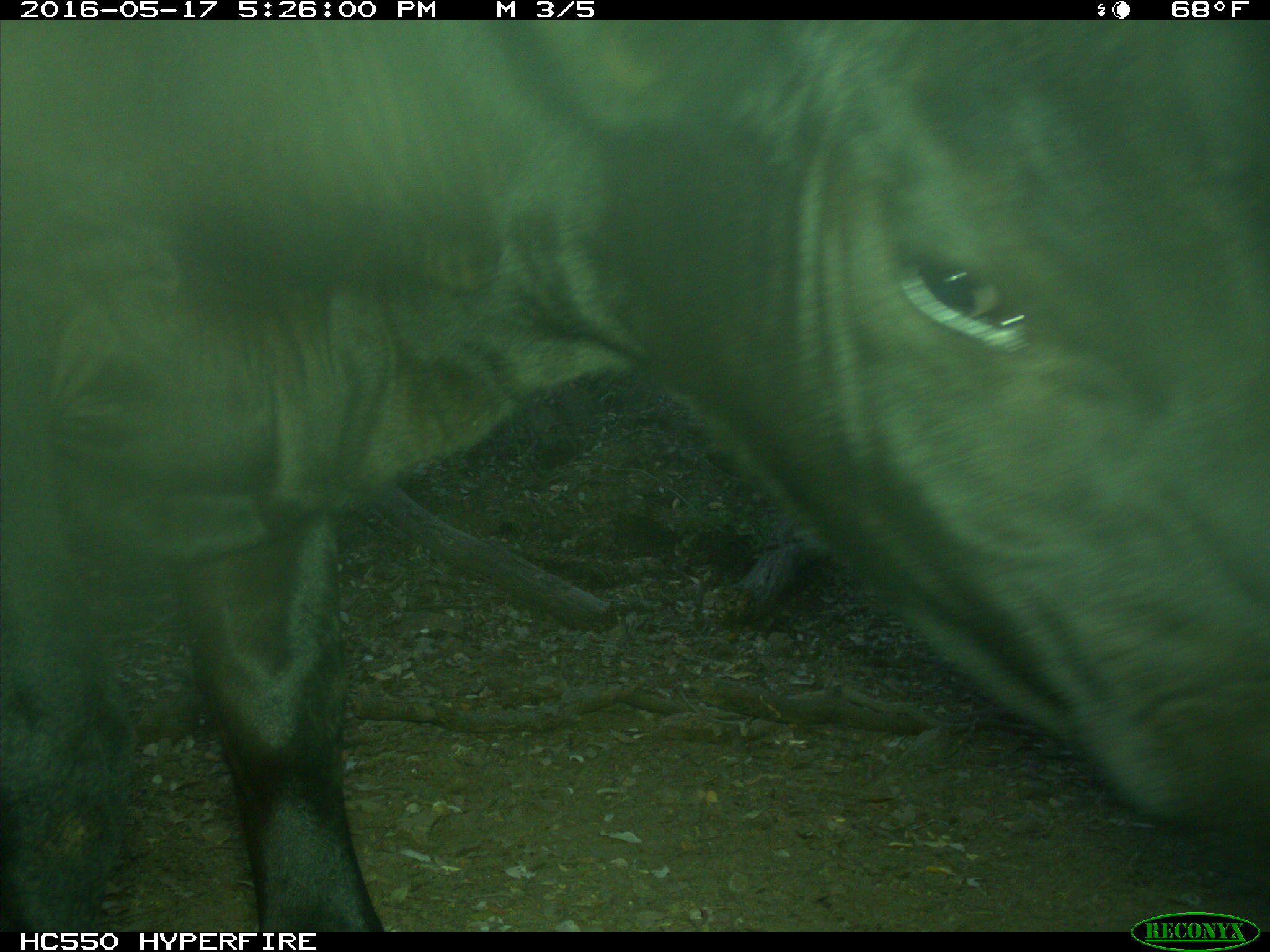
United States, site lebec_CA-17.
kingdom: Animalia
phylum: Chordata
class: Mammalia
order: Artiodactyla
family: Bovidae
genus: Bos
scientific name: Bos taurus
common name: domestic cow